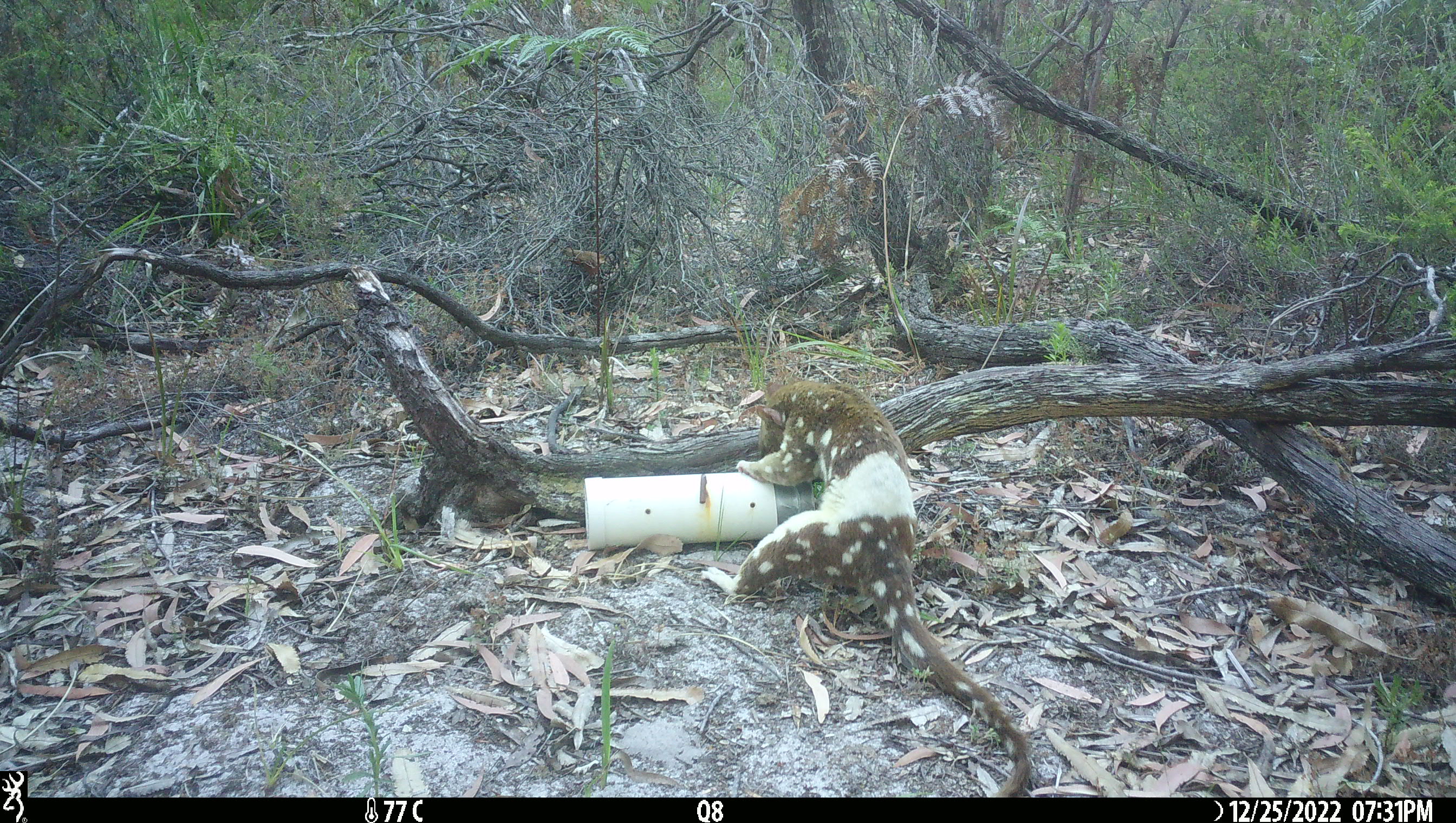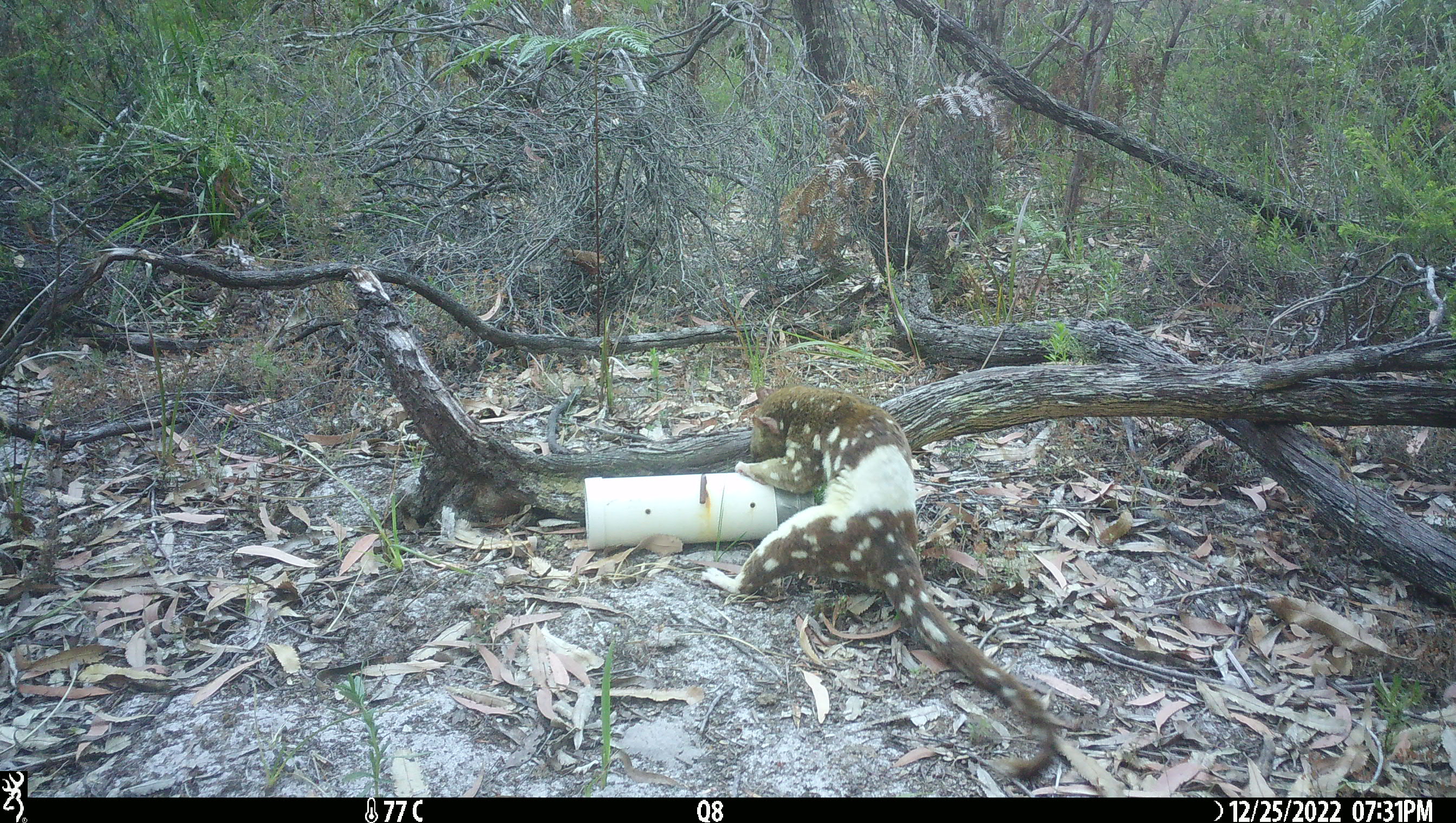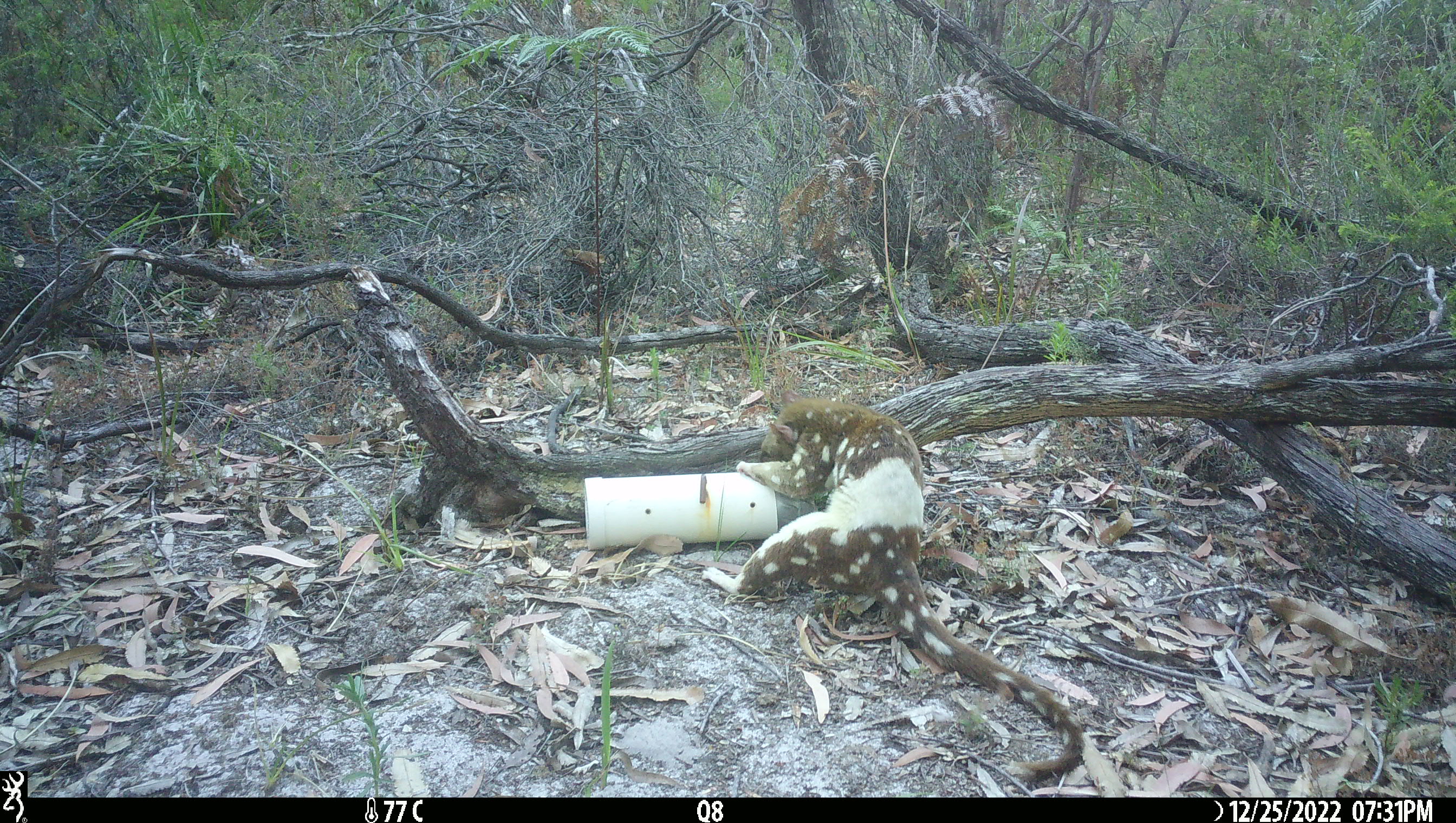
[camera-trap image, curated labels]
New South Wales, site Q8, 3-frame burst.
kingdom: Animalia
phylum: Chordata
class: Mammalia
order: Dasyuromorphia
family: Dasyuridae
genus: Dasyurus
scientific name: Dasyurus maculatus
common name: spotted-tailed quoll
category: quoll